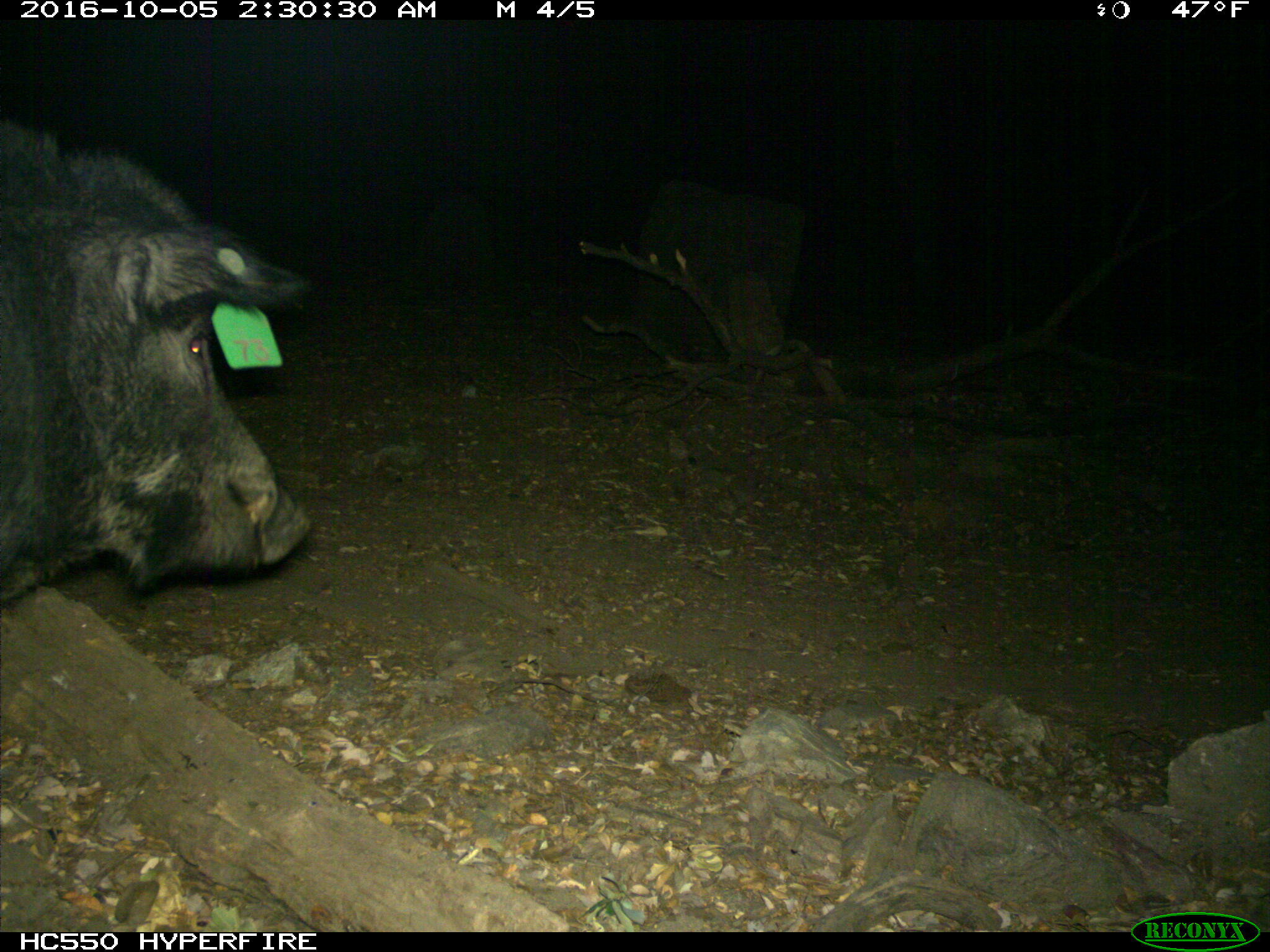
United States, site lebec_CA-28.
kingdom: Animalia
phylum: Chordata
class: Mammalia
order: Artiodactyla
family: Suidae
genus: Sus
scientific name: Sus scrofa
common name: wild boar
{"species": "Sus scrofa (wild boar)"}